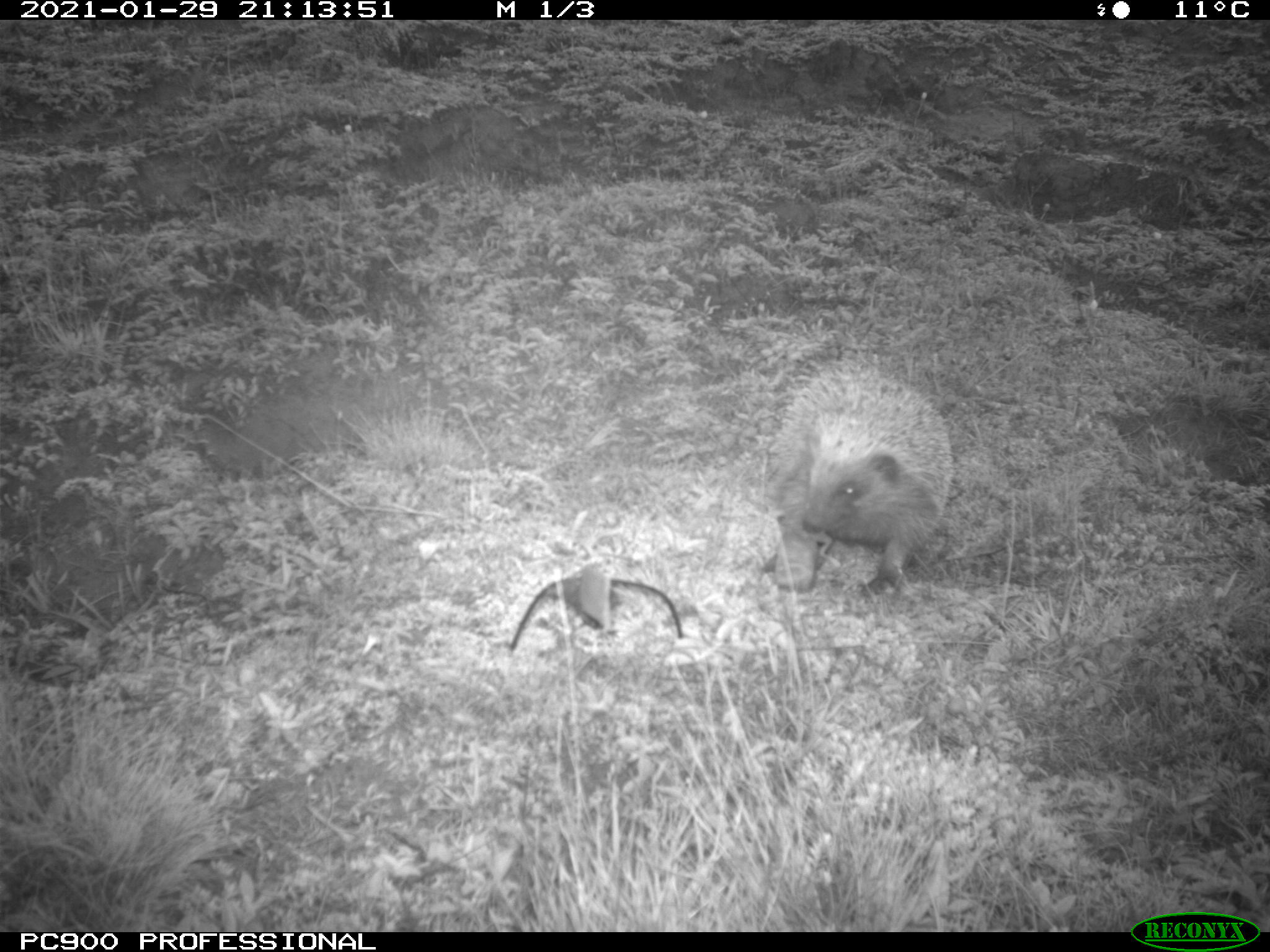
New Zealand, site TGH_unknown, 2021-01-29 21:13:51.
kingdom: Animalia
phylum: Chordata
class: Mammalia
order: Eulipotyphla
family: Erinaceidae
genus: Erinaceus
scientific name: Erinaceus europaeus europaeus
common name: european hedgehog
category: hedgehog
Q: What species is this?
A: Hedgehog (european hedgehog) (Erinaceus europaeus europaeus).